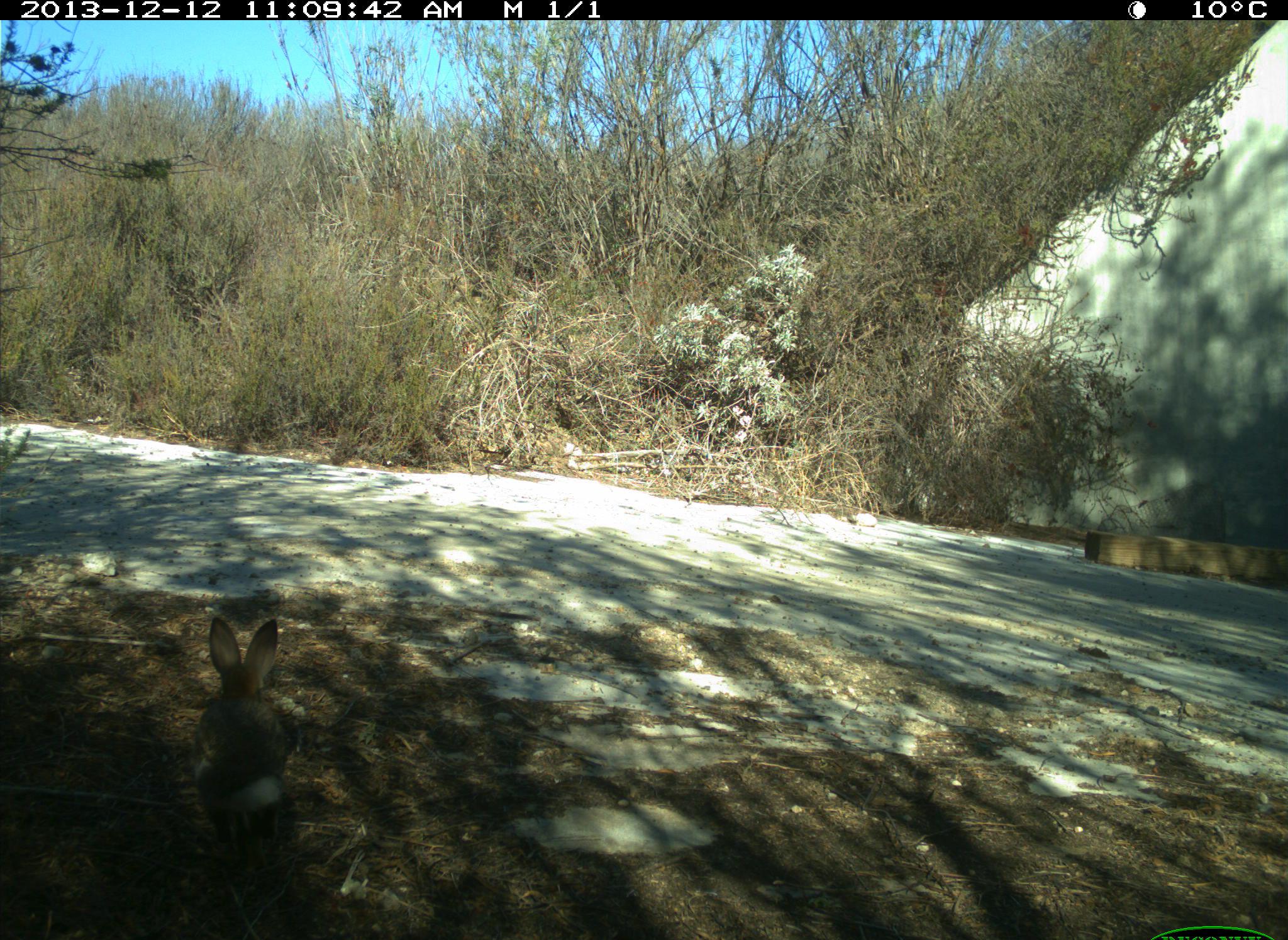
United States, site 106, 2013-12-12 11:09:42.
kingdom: Animalia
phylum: Chordata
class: Mammalia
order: Lagomorpha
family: Leporidae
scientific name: Leporidae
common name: rabbits and hares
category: rabbit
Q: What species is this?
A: Rabbit (rabbits and hares) (Leporidae).